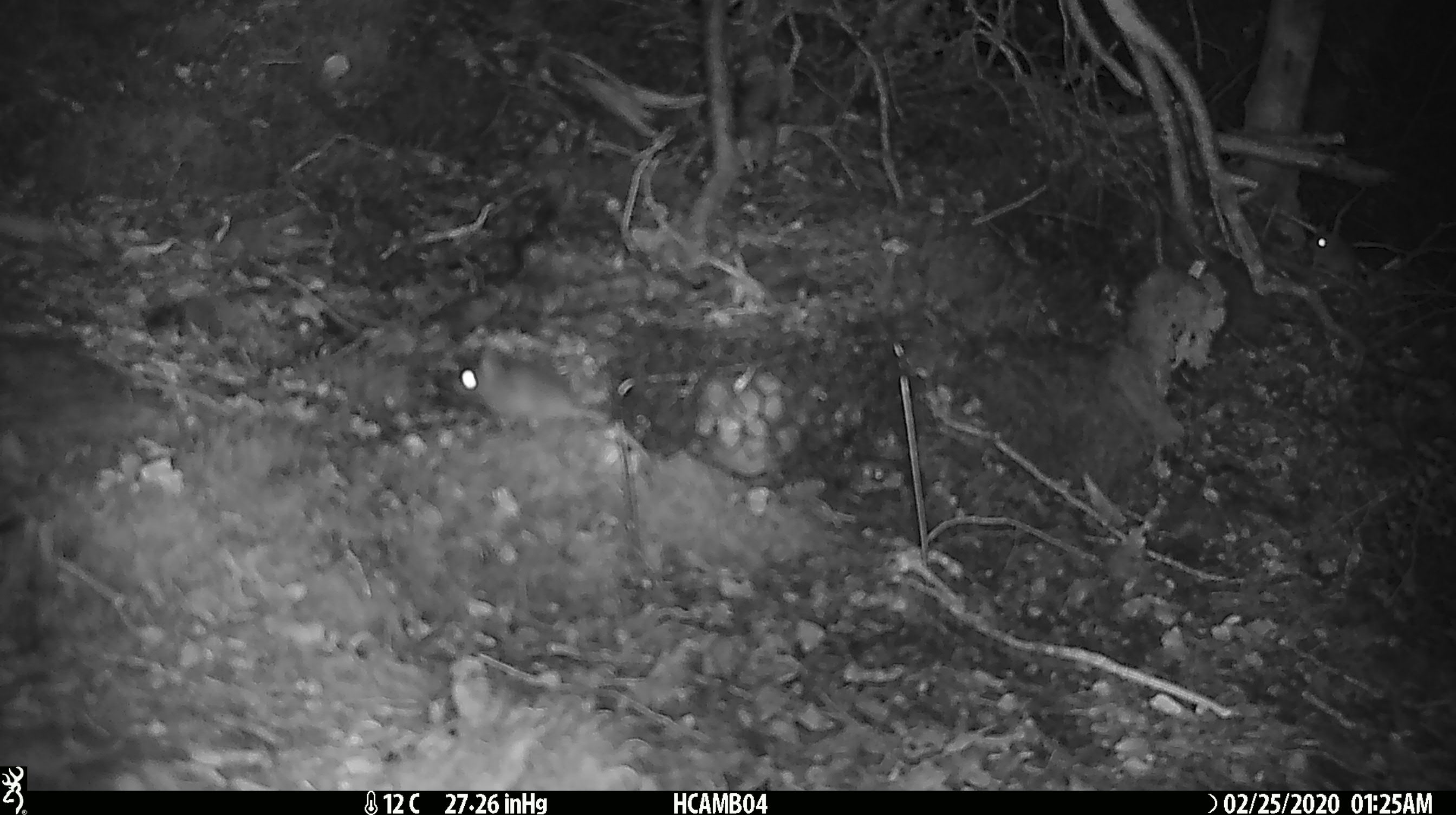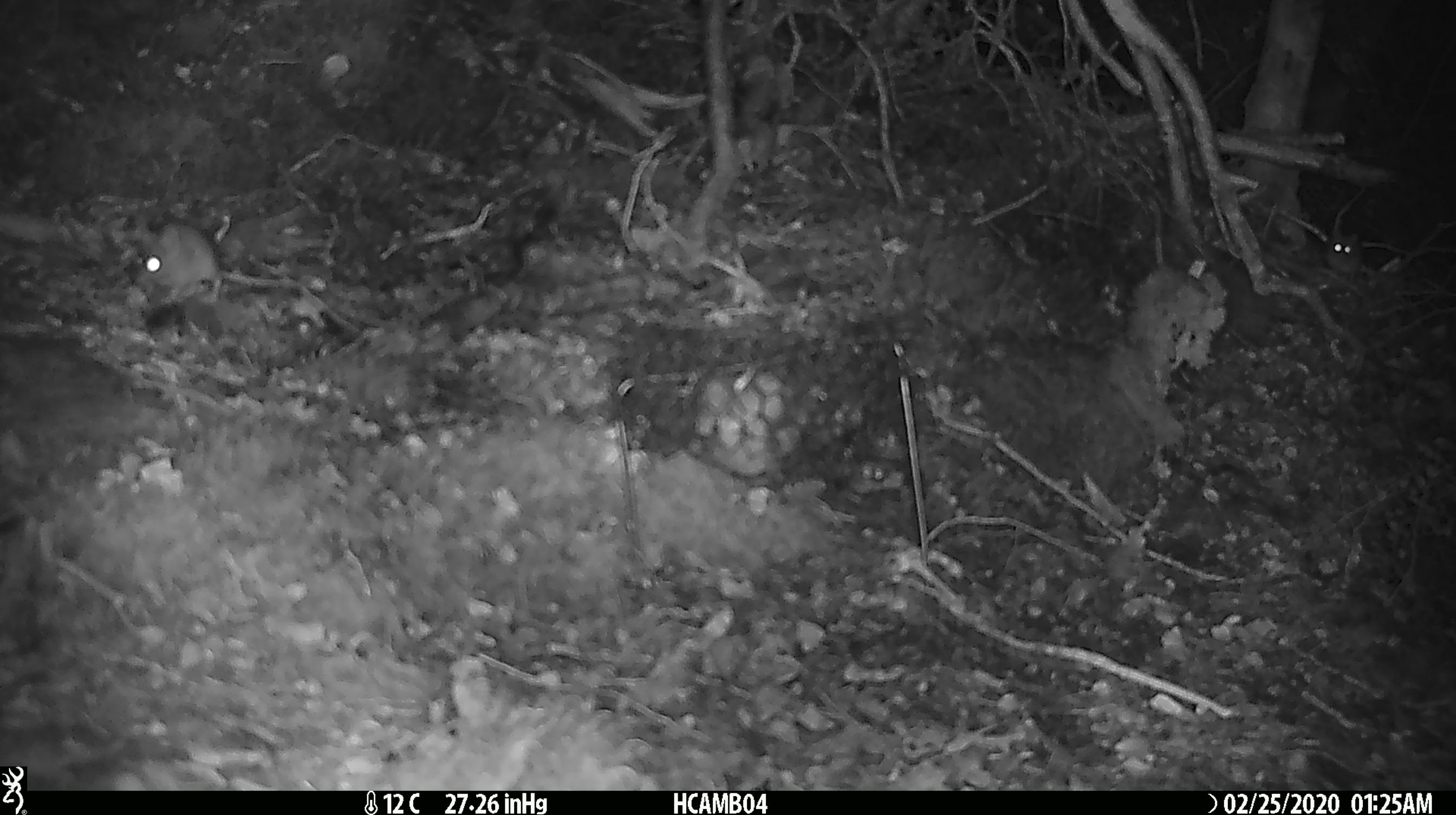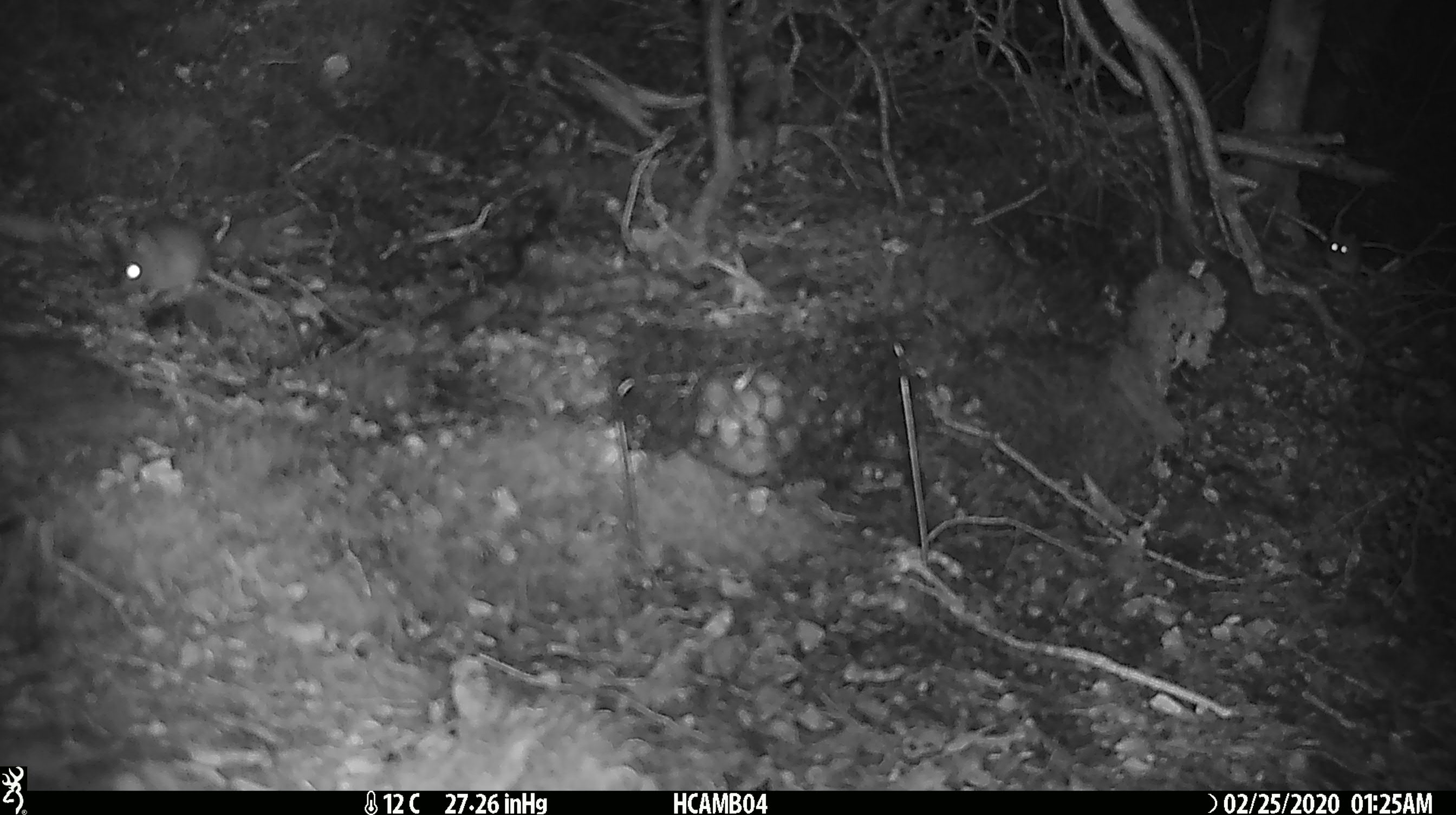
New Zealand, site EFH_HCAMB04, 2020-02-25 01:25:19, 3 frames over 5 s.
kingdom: Animalia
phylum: Chordata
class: Mammalia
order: Rodentia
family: Muridae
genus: Mus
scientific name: Mus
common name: mouse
Mouse (Mus).